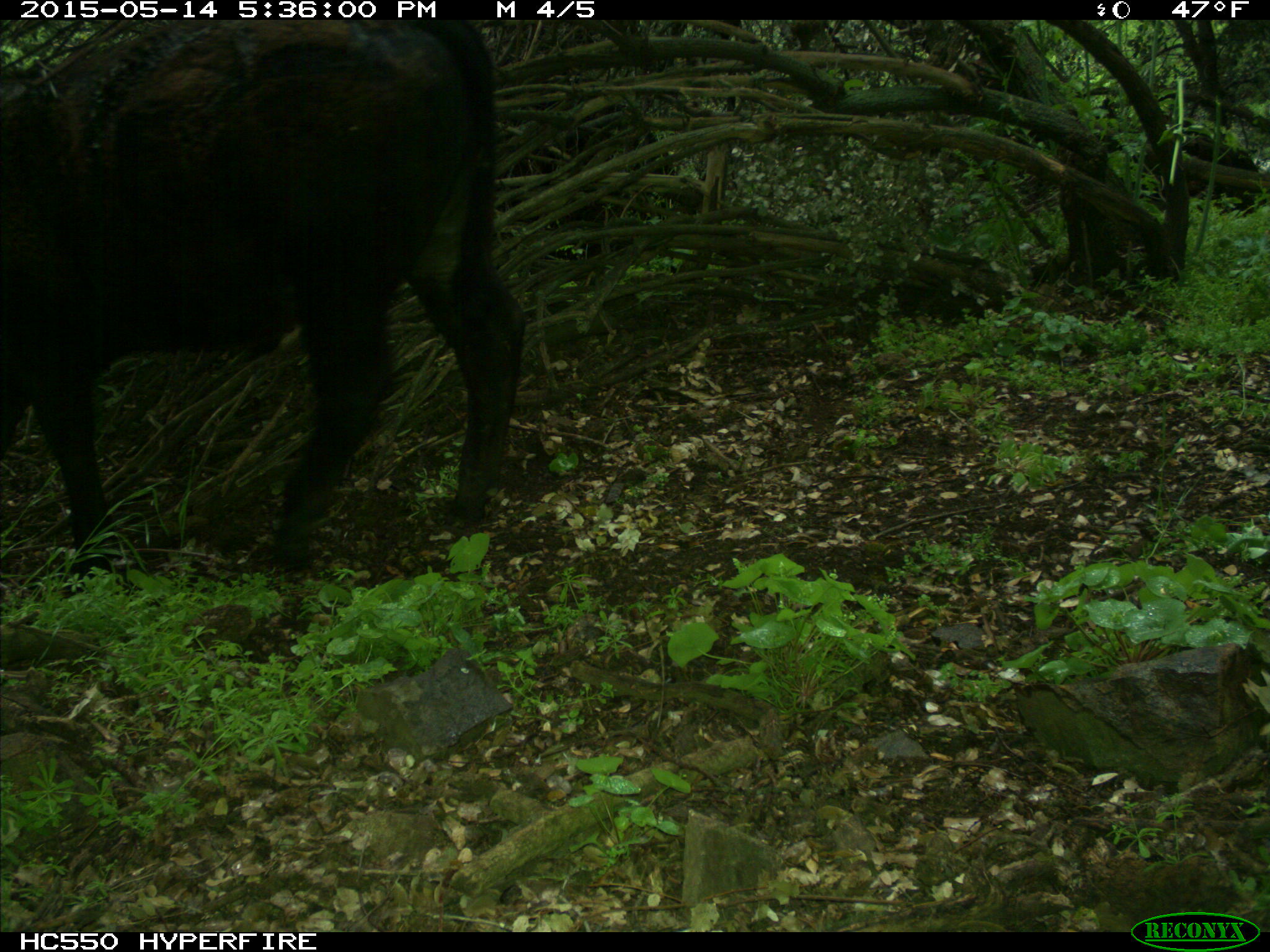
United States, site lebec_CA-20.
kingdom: Animalia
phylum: Chordata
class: Mammalia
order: Artiodactyla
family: Bovidae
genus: Bos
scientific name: Bos taurus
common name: domestic cow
Bos taurus (domestic cow).